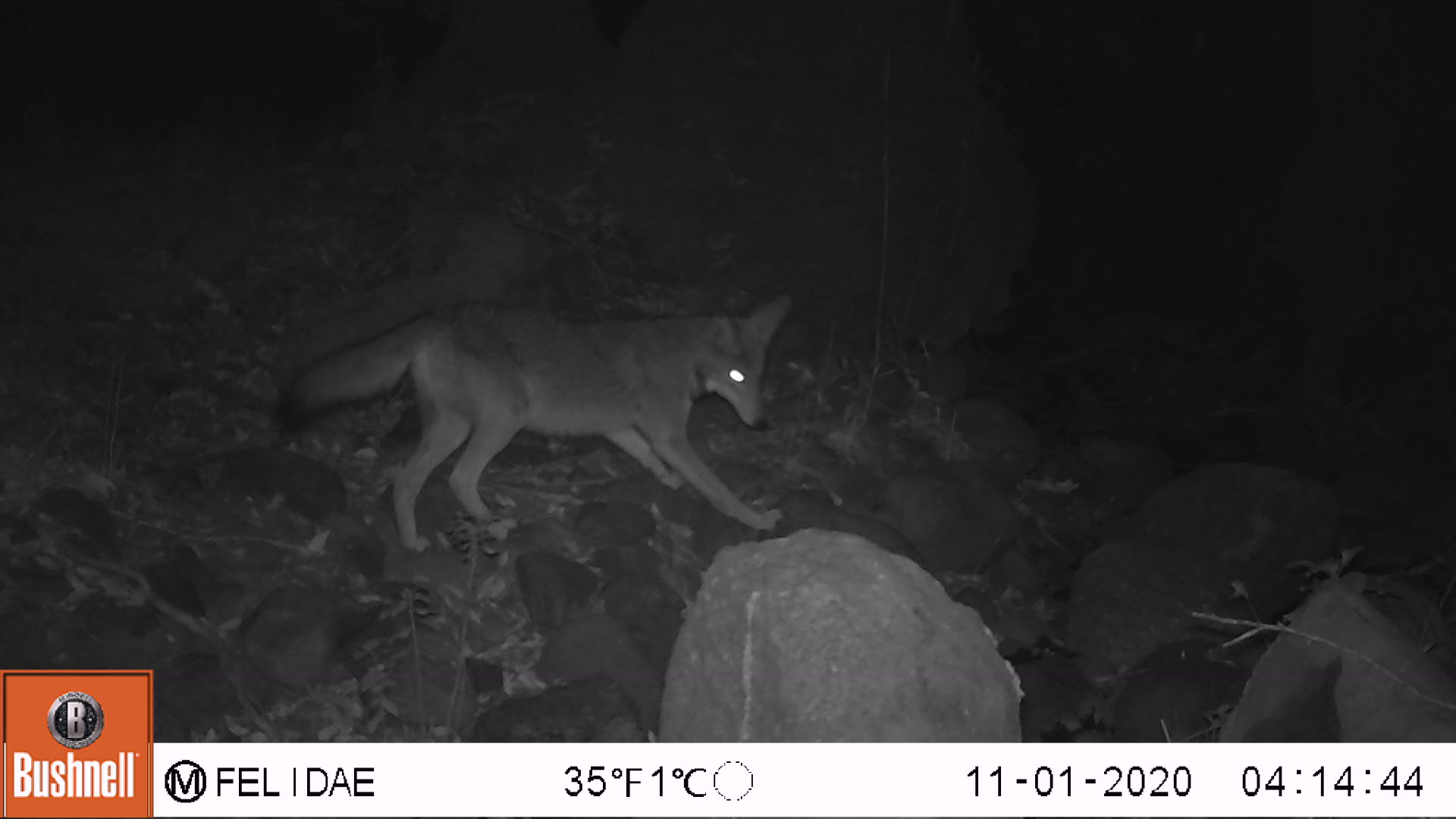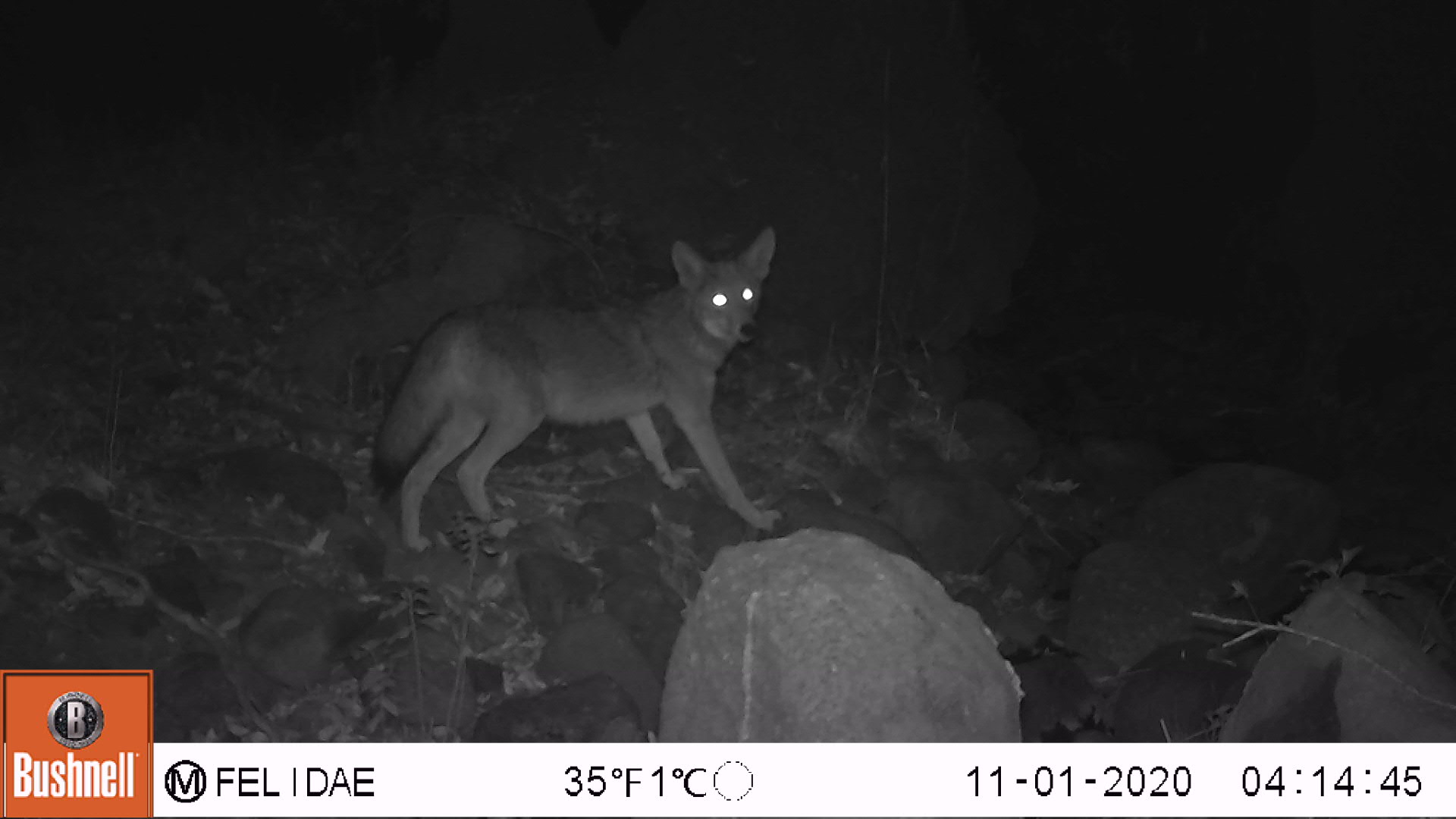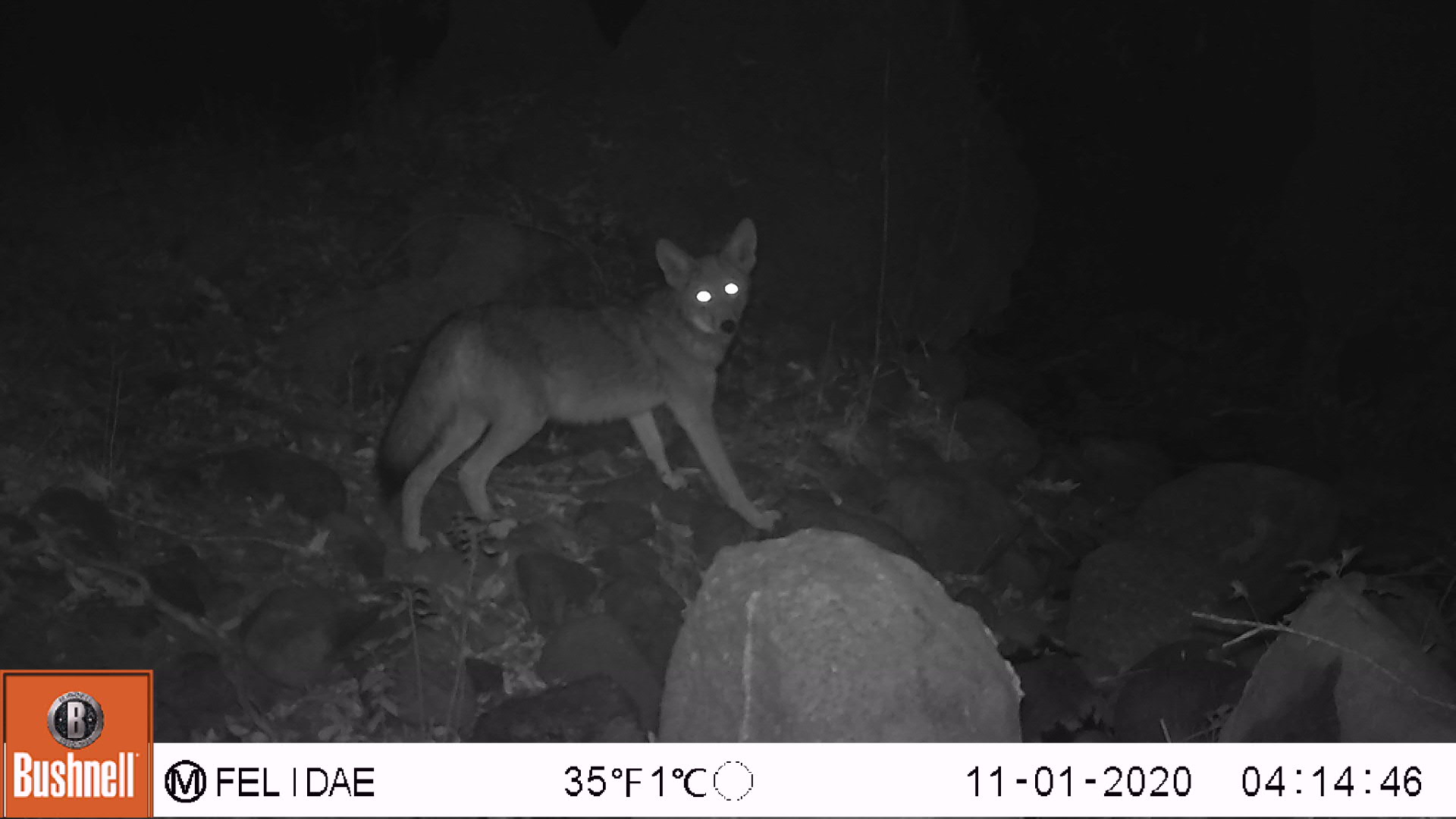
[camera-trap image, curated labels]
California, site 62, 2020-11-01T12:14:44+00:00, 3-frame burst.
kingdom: Animalia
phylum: Chordata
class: Mammalia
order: Carnivora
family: Canidae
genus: Canis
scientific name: Canis latrans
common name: coyote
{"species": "coyote (Canis latrans)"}